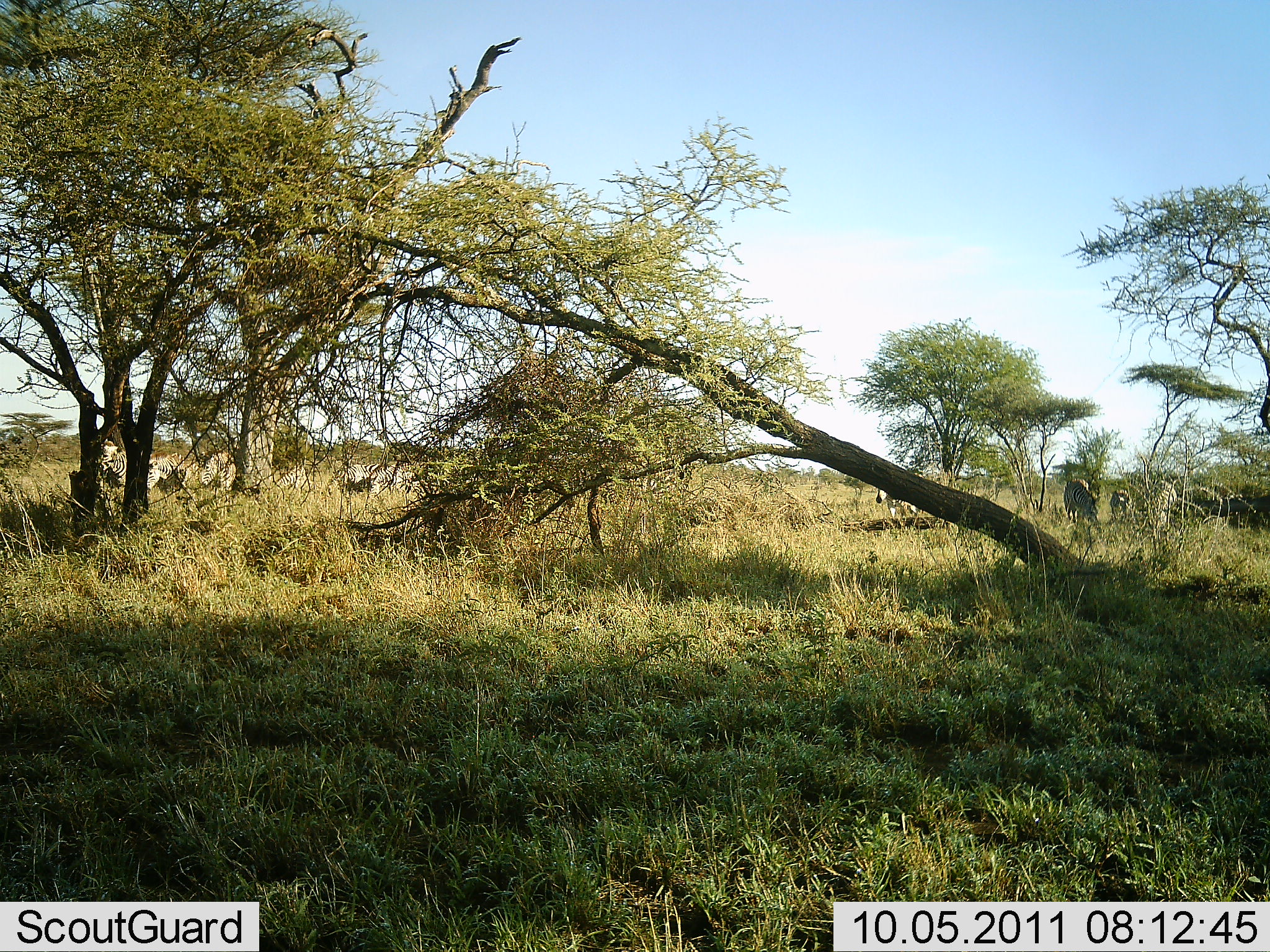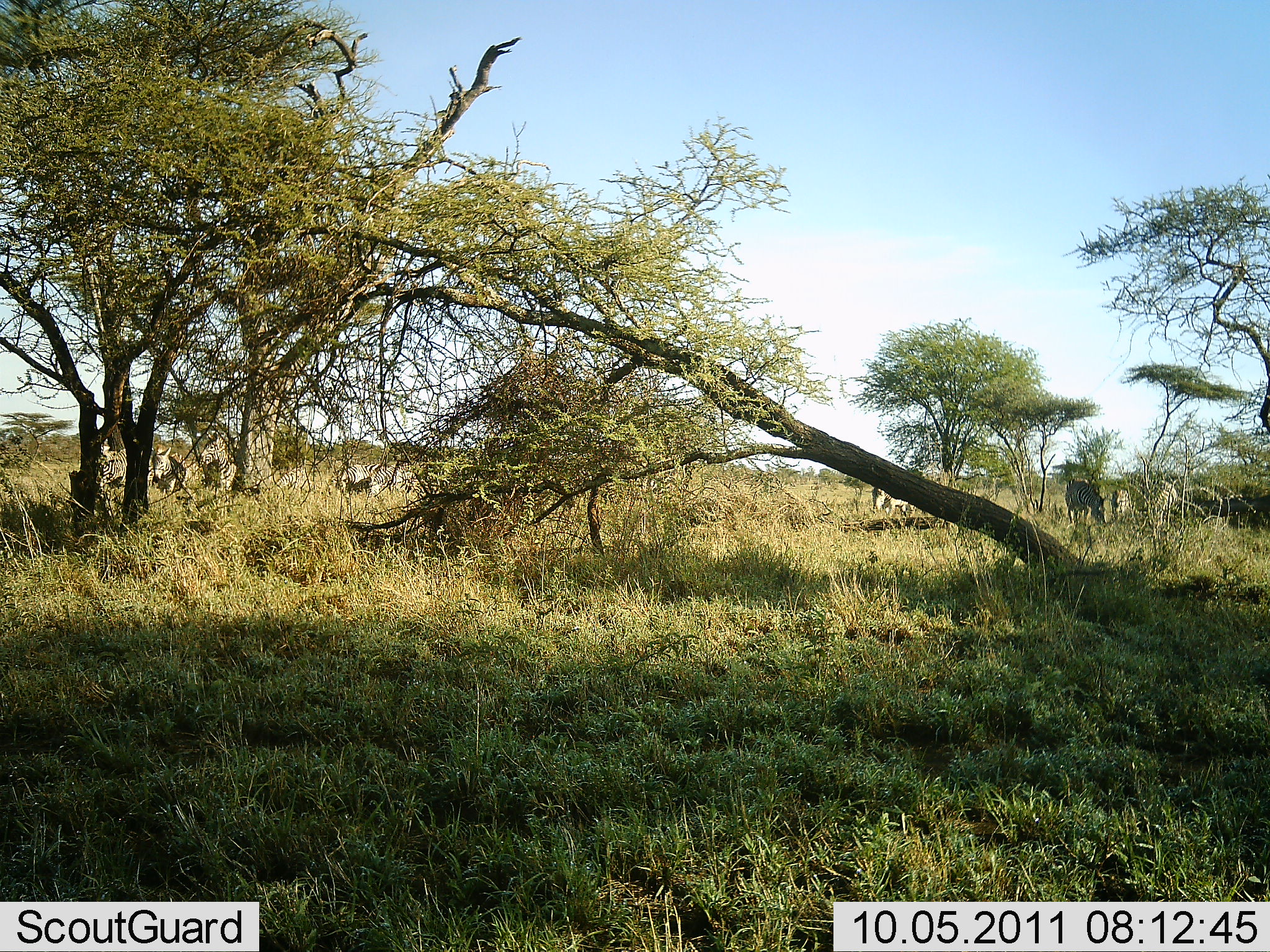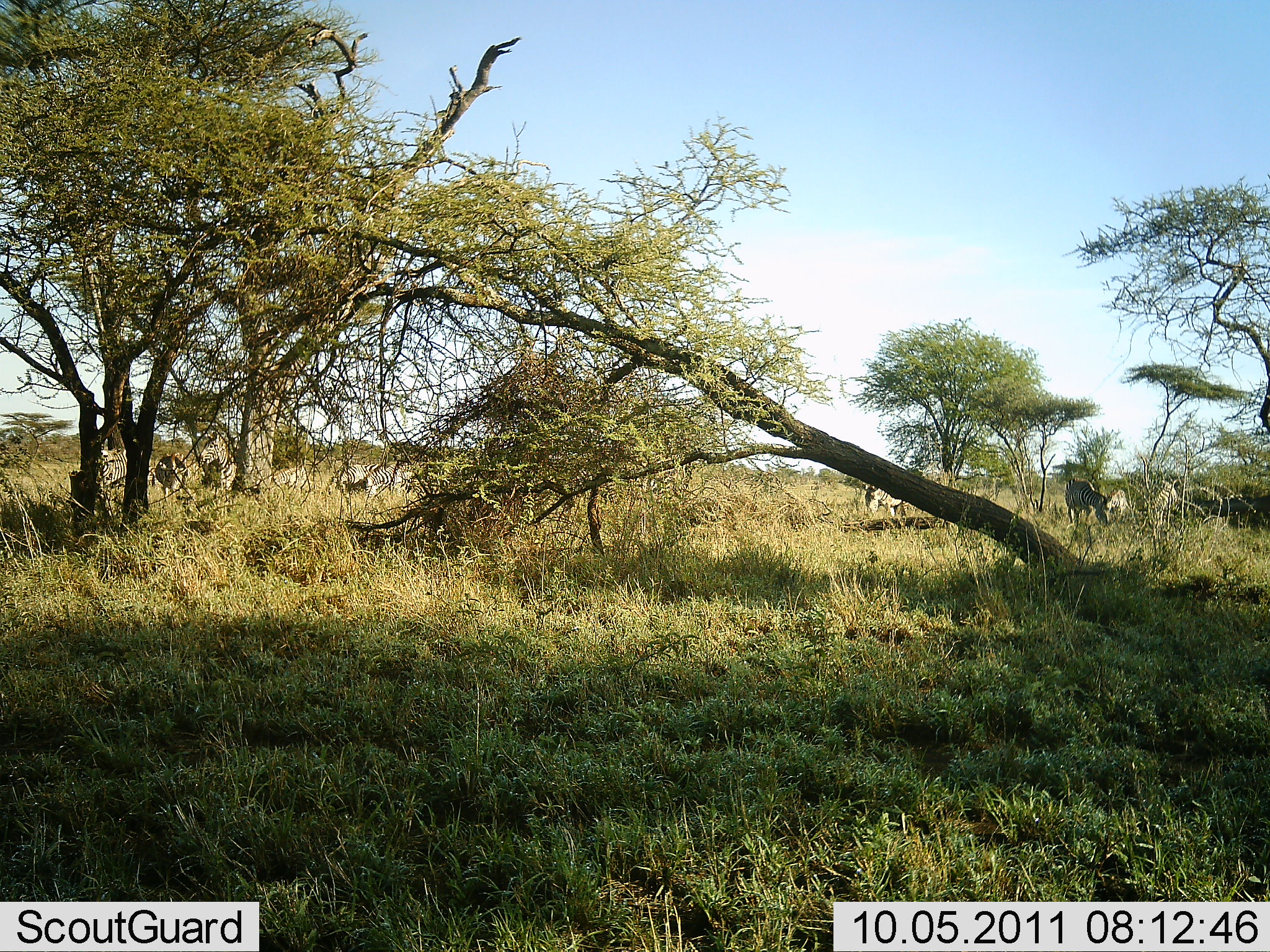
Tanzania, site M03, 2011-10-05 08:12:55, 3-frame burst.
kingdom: Animalia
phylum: Chordata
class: Mammalia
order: Perissodactyla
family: Equidae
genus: Equus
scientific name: Equus quagga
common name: plains zebra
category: zebra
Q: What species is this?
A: Zebra (plains zebra) (Equus quagga).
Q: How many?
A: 11-50.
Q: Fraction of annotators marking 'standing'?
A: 50%.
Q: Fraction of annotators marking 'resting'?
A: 8%.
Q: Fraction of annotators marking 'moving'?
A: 25%.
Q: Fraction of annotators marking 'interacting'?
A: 8%.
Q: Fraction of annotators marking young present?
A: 0%.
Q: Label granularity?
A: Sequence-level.